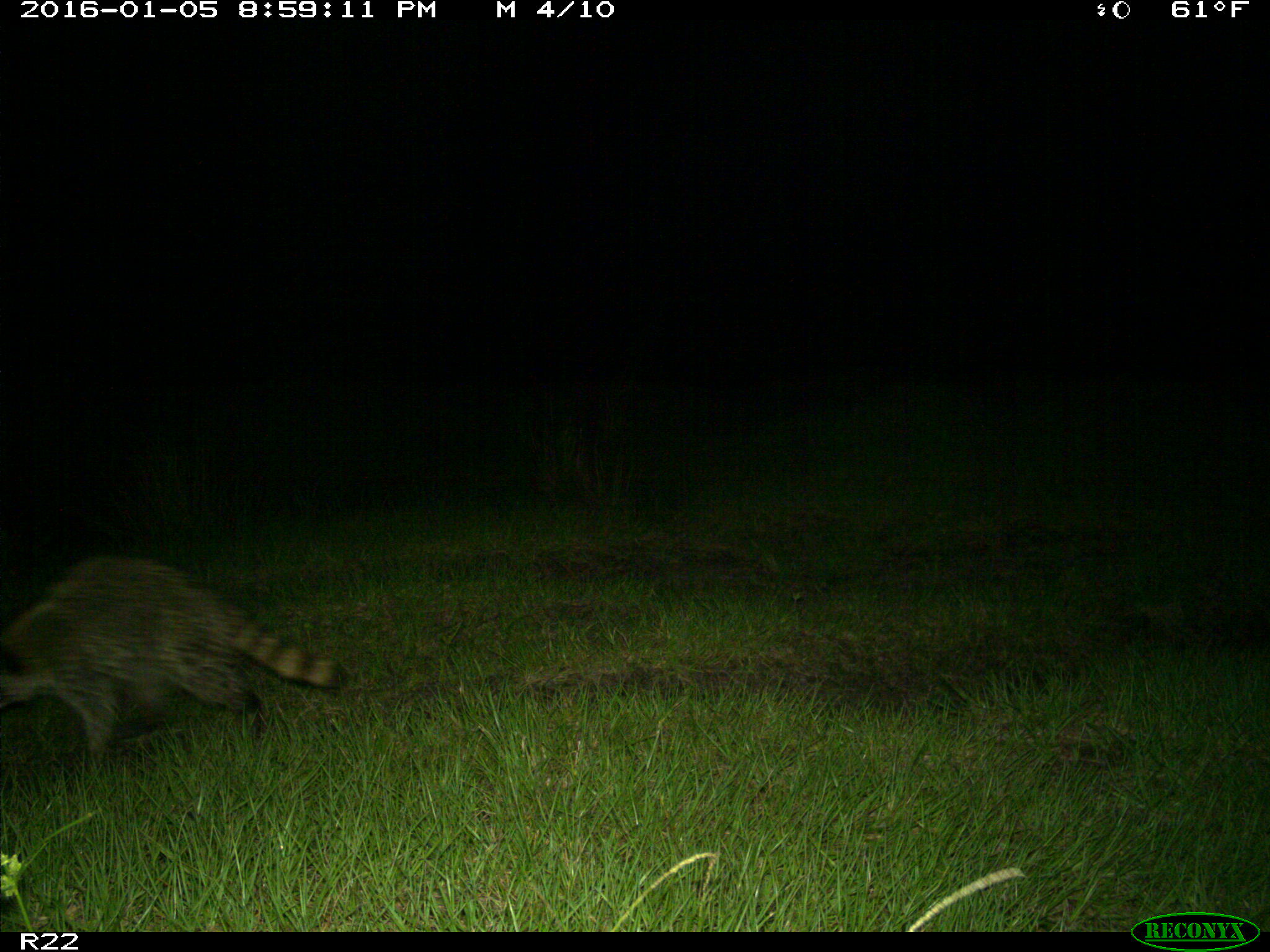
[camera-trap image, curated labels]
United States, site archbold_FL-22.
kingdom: Animalia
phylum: Chordata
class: Mammalia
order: Carnivora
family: Procyonidae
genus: Procyon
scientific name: Procyon lotor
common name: common raccoon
Procyon lotor (common raccoon).